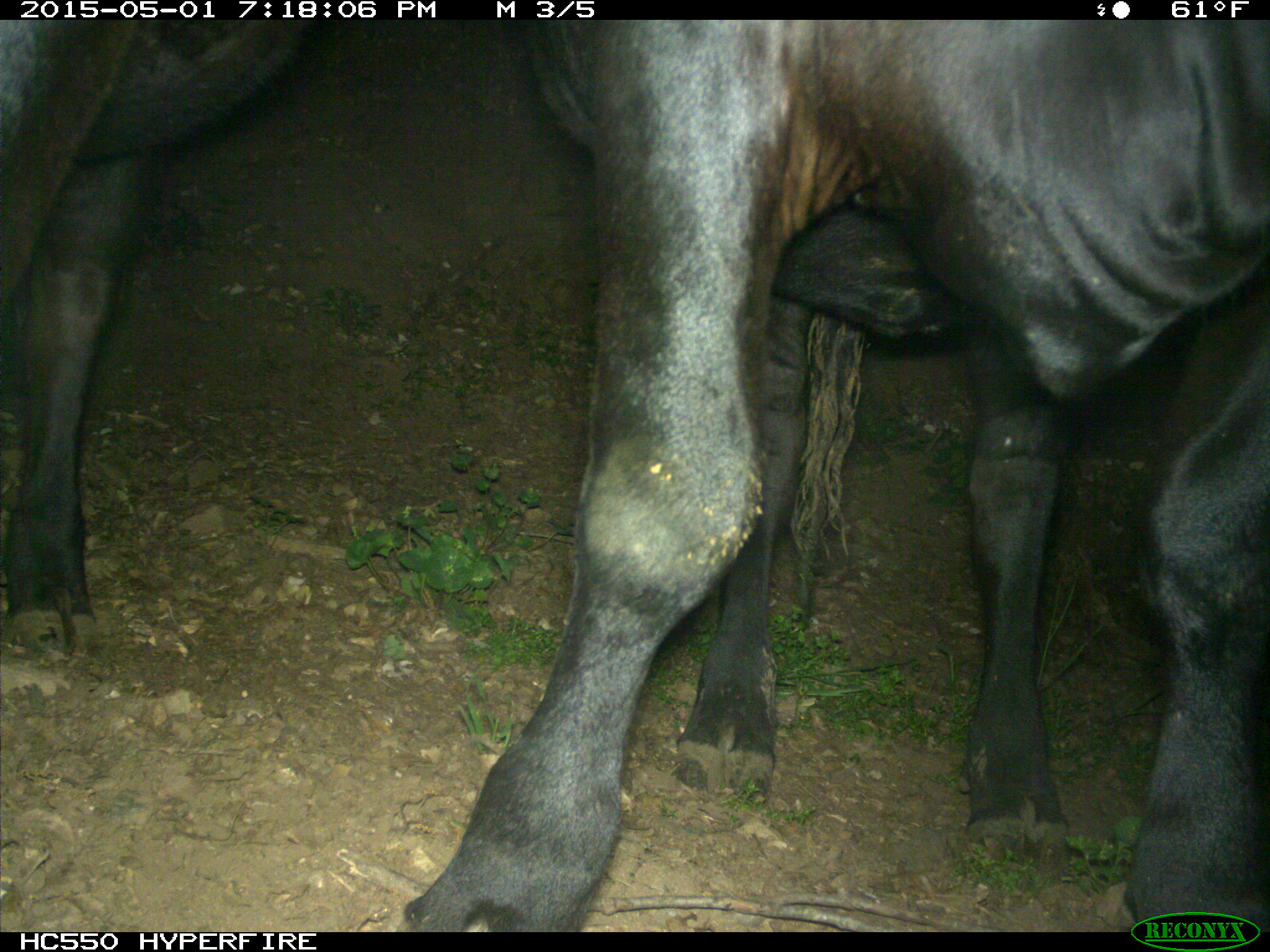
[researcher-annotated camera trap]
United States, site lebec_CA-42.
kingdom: Animalia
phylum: Chordata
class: Mammalia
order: Artiodactyla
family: Bovidae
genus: Bos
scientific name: Bos taurus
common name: domestic cow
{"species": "Bos taurus (domestic cow)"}